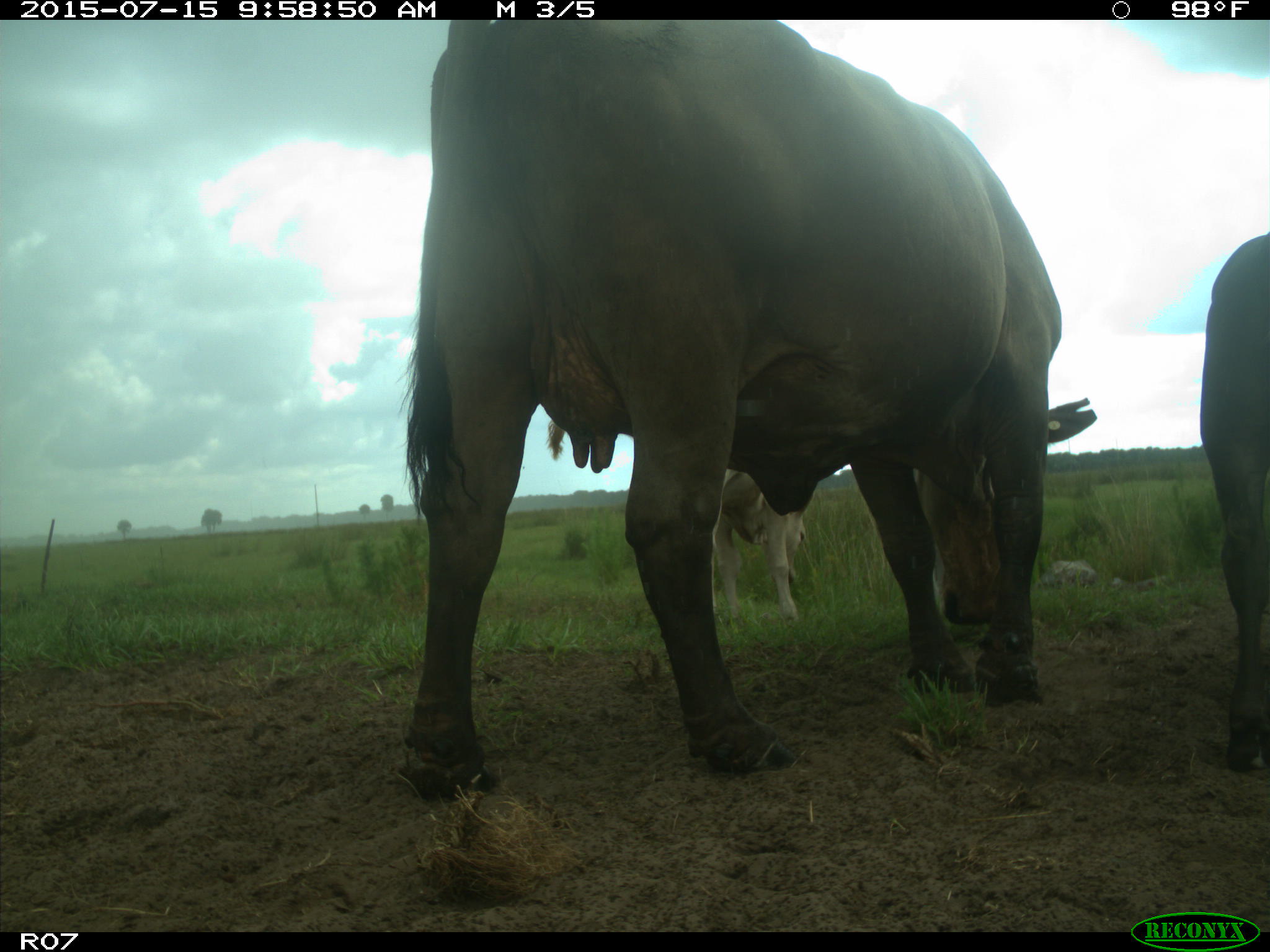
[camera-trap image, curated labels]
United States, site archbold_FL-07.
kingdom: Animalia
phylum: Chordata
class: Mammalia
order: Artiodactyla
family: Bovidae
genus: Bos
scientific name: Bos taurus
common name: domestic cow